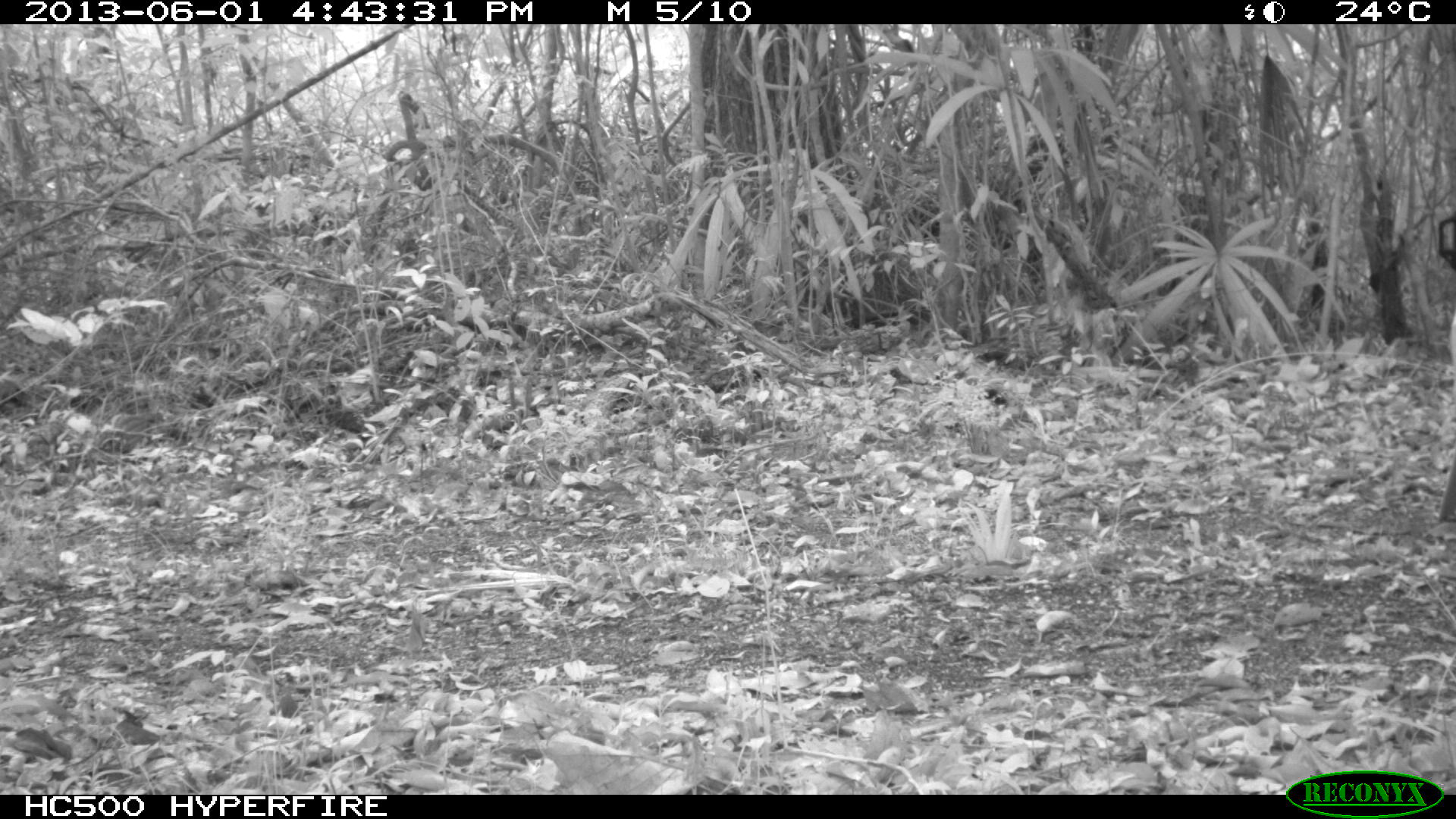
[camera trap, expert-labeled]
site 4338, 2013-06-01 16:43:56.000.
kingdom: Animalia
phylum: Chordata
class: Mammalia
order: Perissodactyla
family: Equidae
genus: Equus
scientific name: Equus ferus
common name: wild horse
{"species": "Equus ferus (wild horse)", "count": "2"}